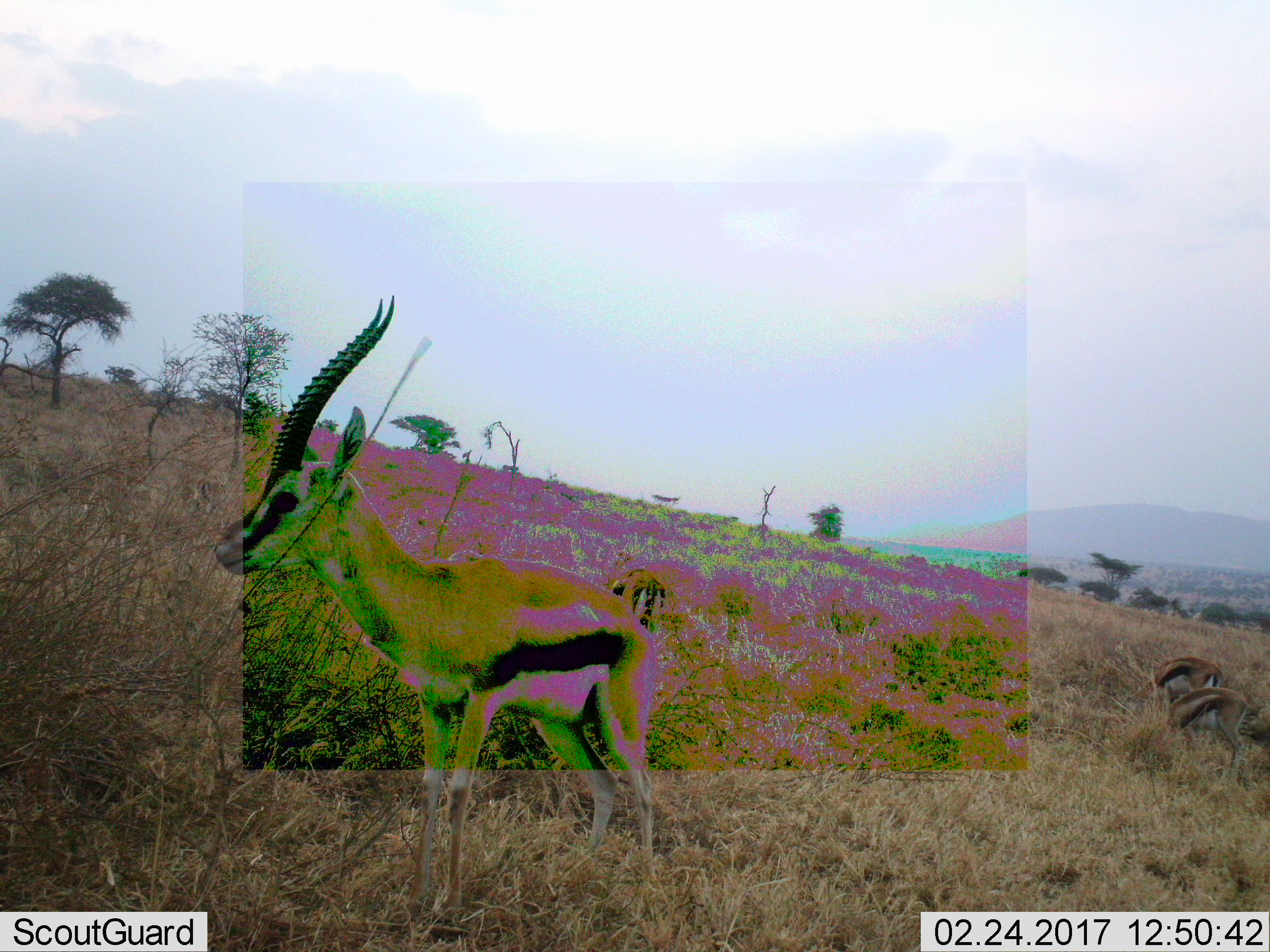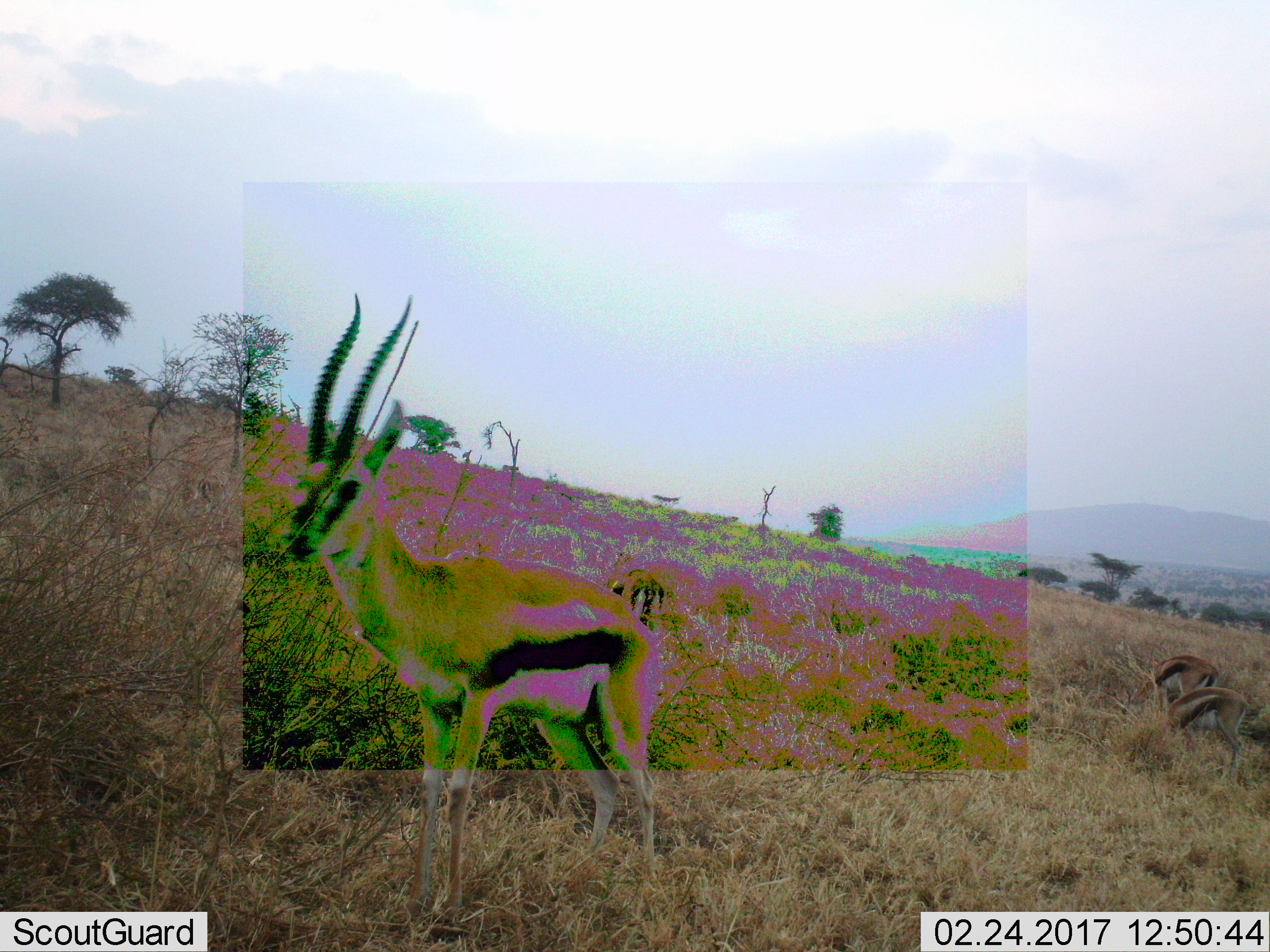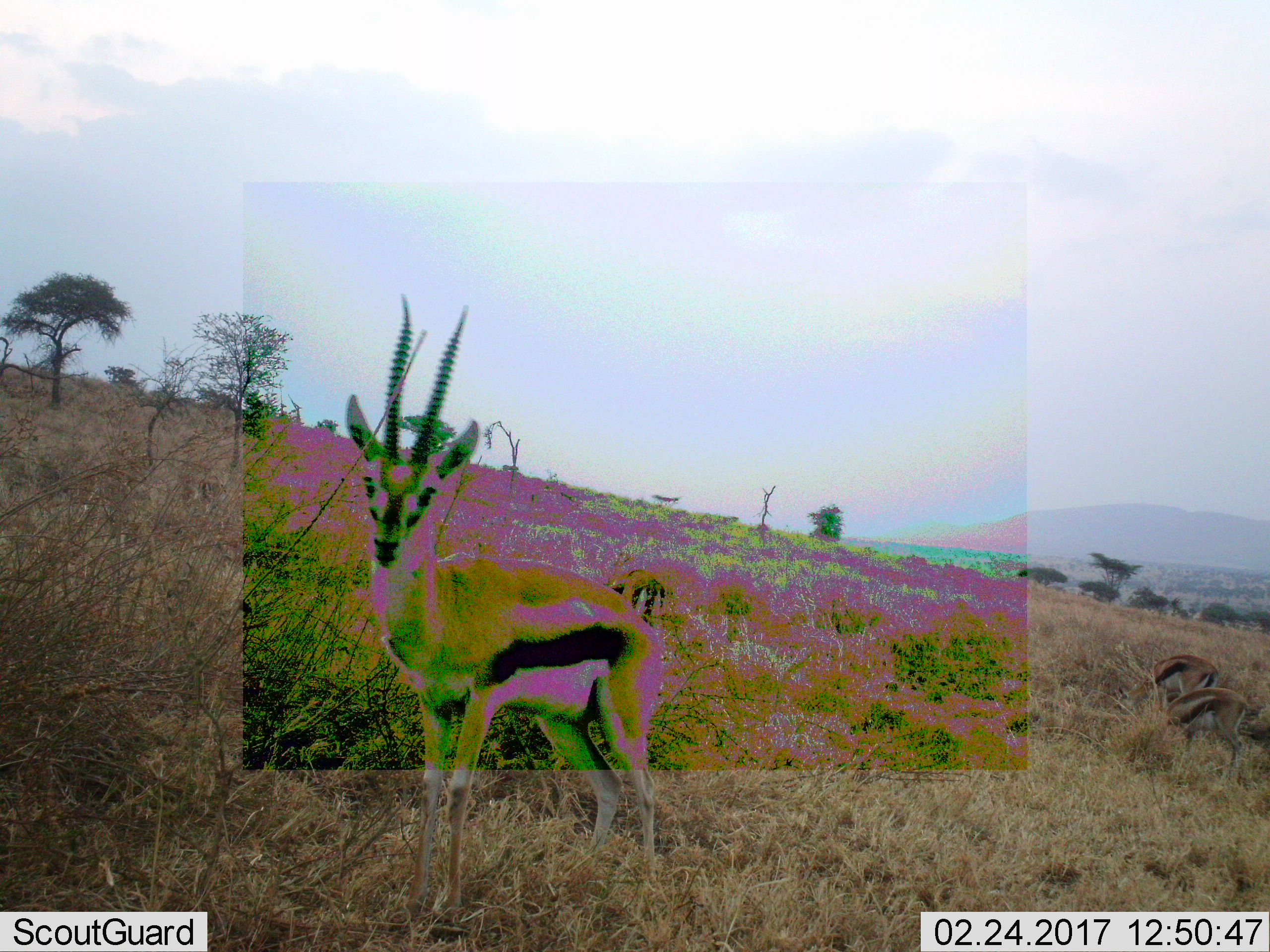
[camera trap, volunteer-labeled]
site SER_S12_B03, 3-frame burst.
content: unidentified animal